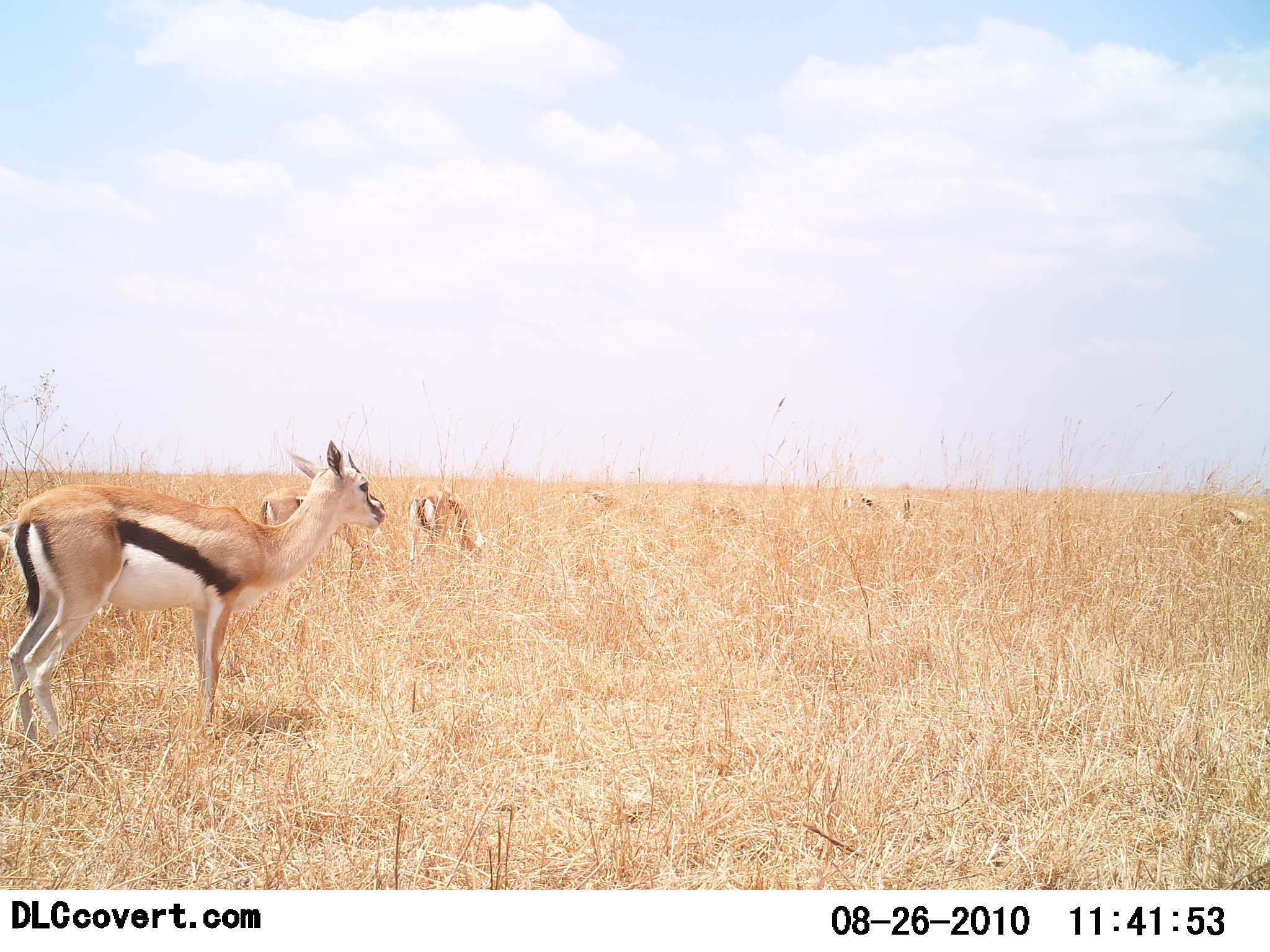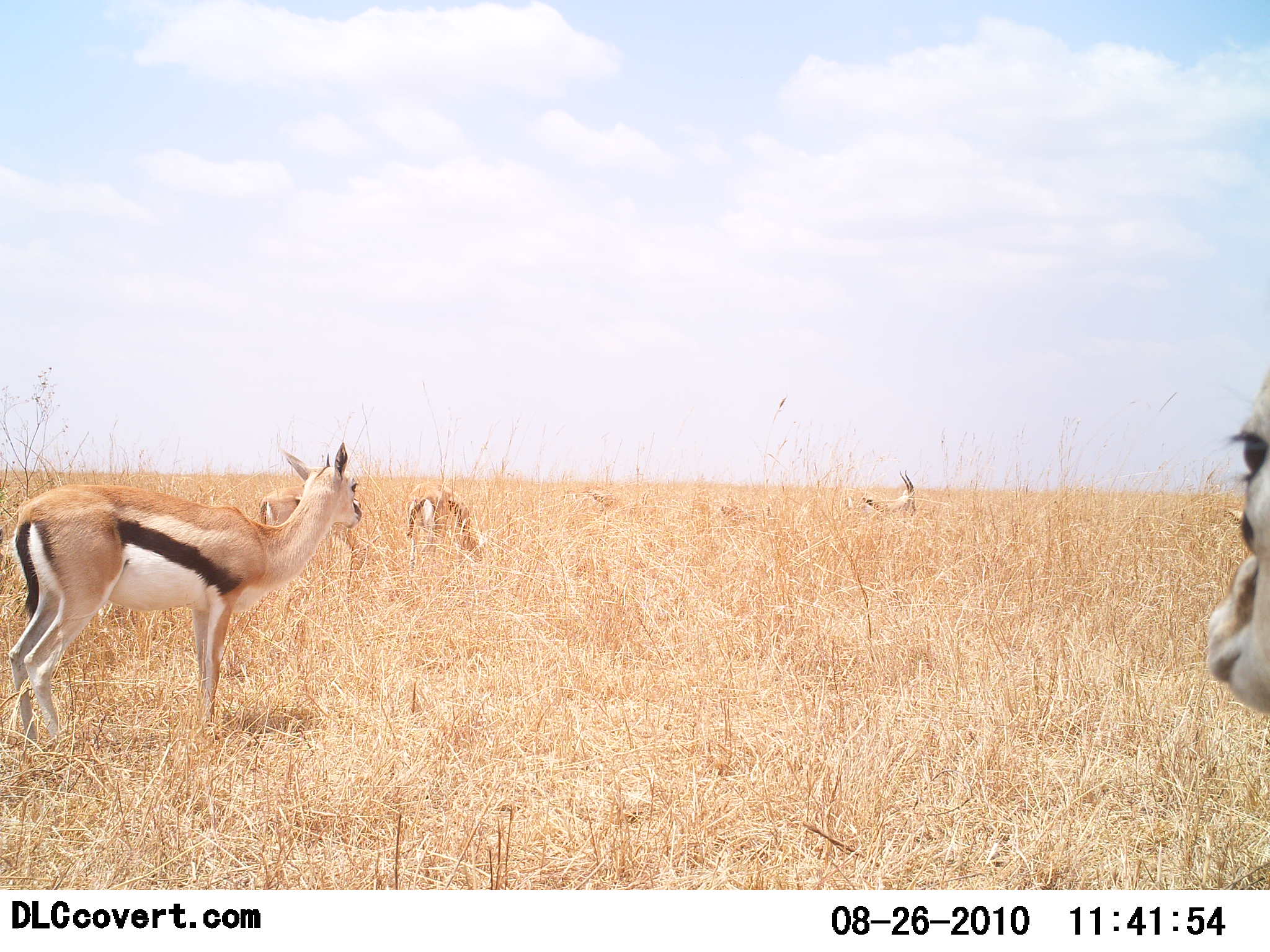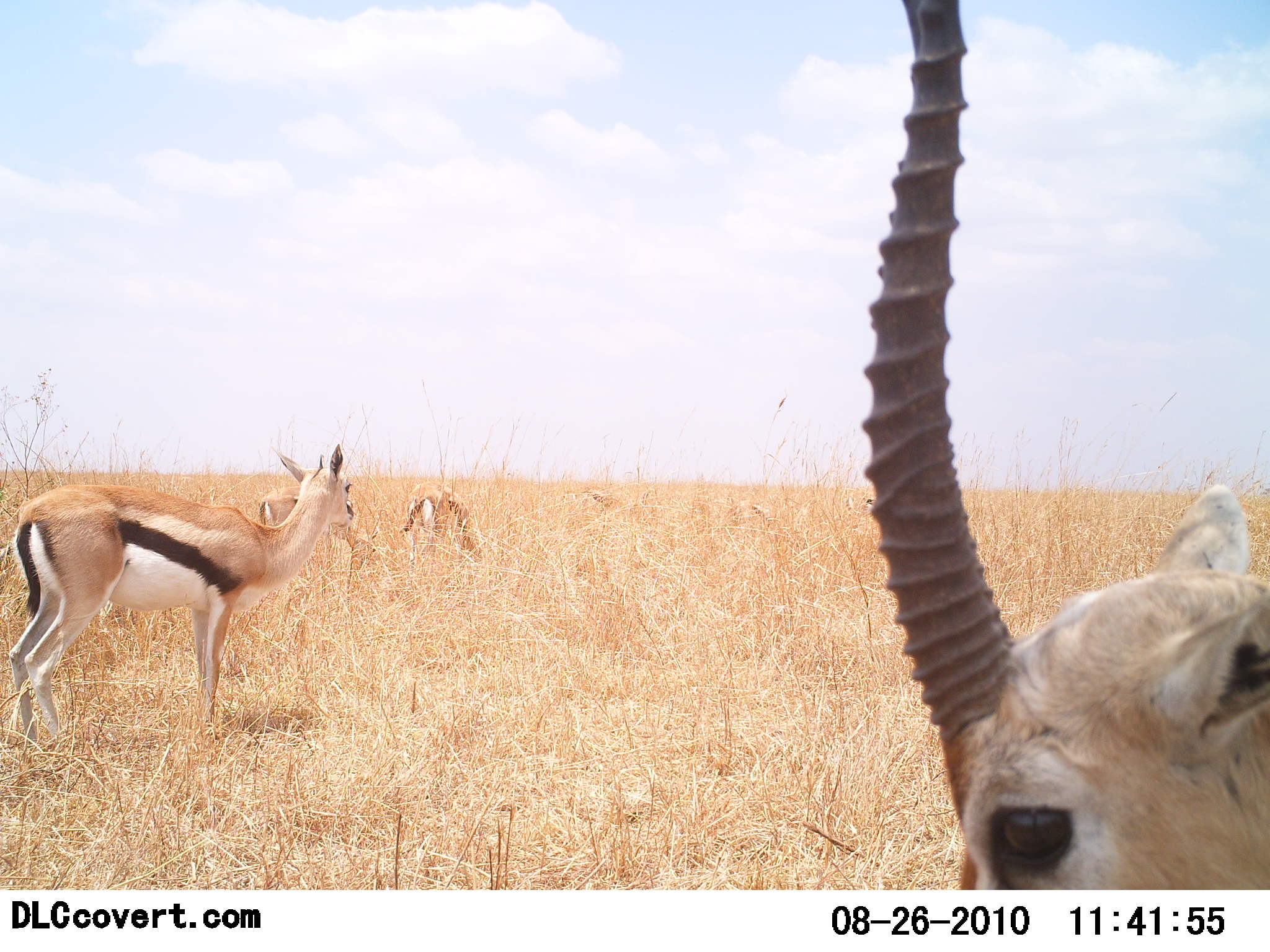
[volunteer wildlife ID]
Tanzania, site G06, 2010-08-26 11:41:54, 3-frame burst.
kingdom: Animalia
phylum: Chordata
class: Mammalia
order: Artiodactyla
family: Bovidae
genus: Eudorcas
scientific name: Eudorcas thomsonii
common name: thomson's gazelle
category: gazellethomsons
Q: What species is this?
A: Gazellethomsons (thomson's gazelle) (Eudorcas thomsonii).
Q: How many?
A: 5.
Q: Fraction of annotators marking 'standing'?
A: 86%.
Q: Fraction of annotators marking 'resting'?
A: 0%.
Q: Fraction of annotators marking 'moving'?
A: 29%.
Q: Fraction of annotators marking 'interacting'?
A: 0%.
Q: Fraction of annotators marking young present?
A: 7%.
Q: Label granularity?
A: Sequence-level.